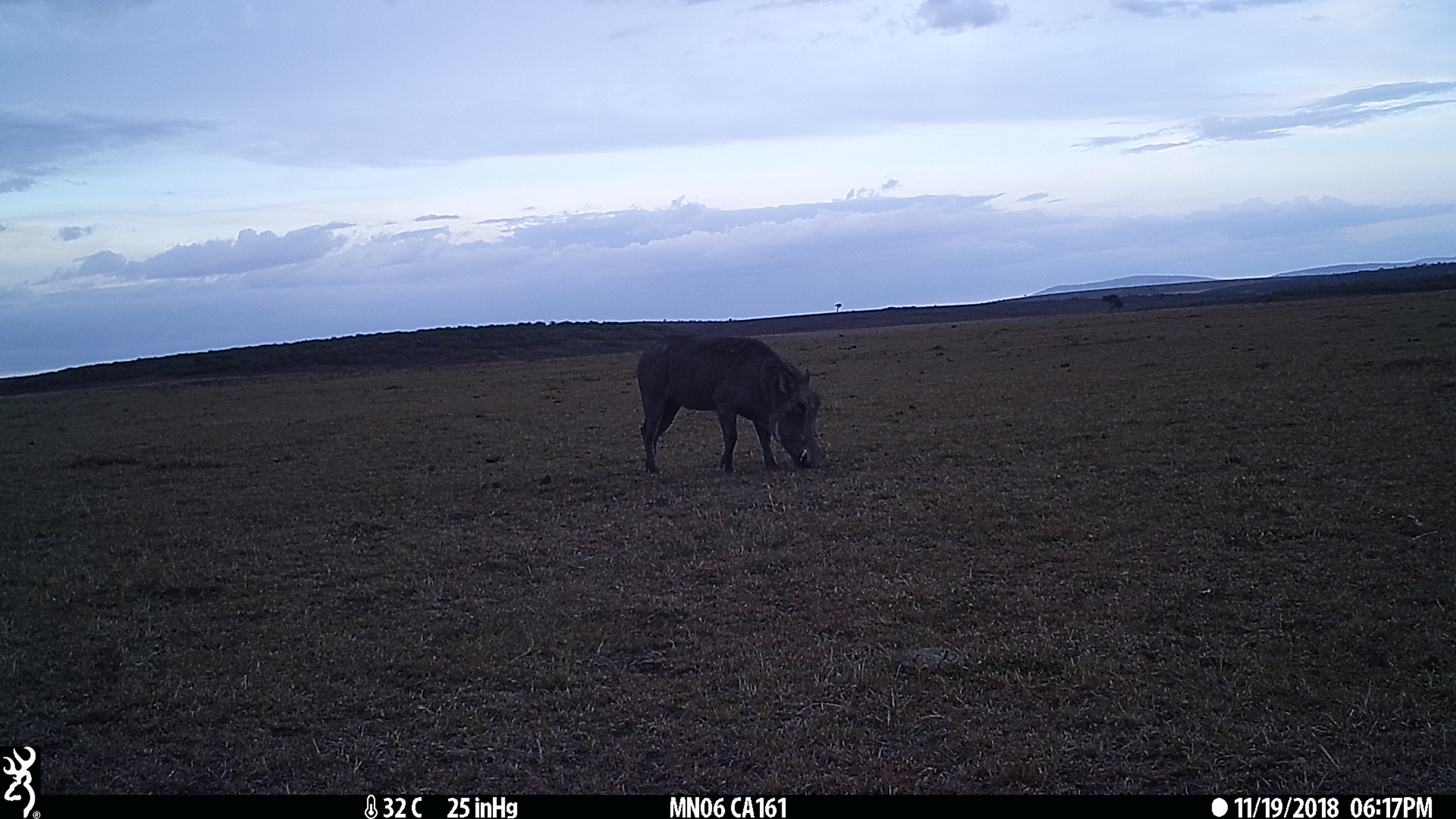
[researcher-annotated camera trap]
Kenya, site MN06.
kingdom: Animalia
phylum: Chordata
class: Mammalia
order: Artiodactyla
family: Suidae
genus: Phacochoerus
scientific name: Phacochoerus africanus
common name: common warthog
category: warthog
Warthog (common warthog) (Phacochoerus africanus).